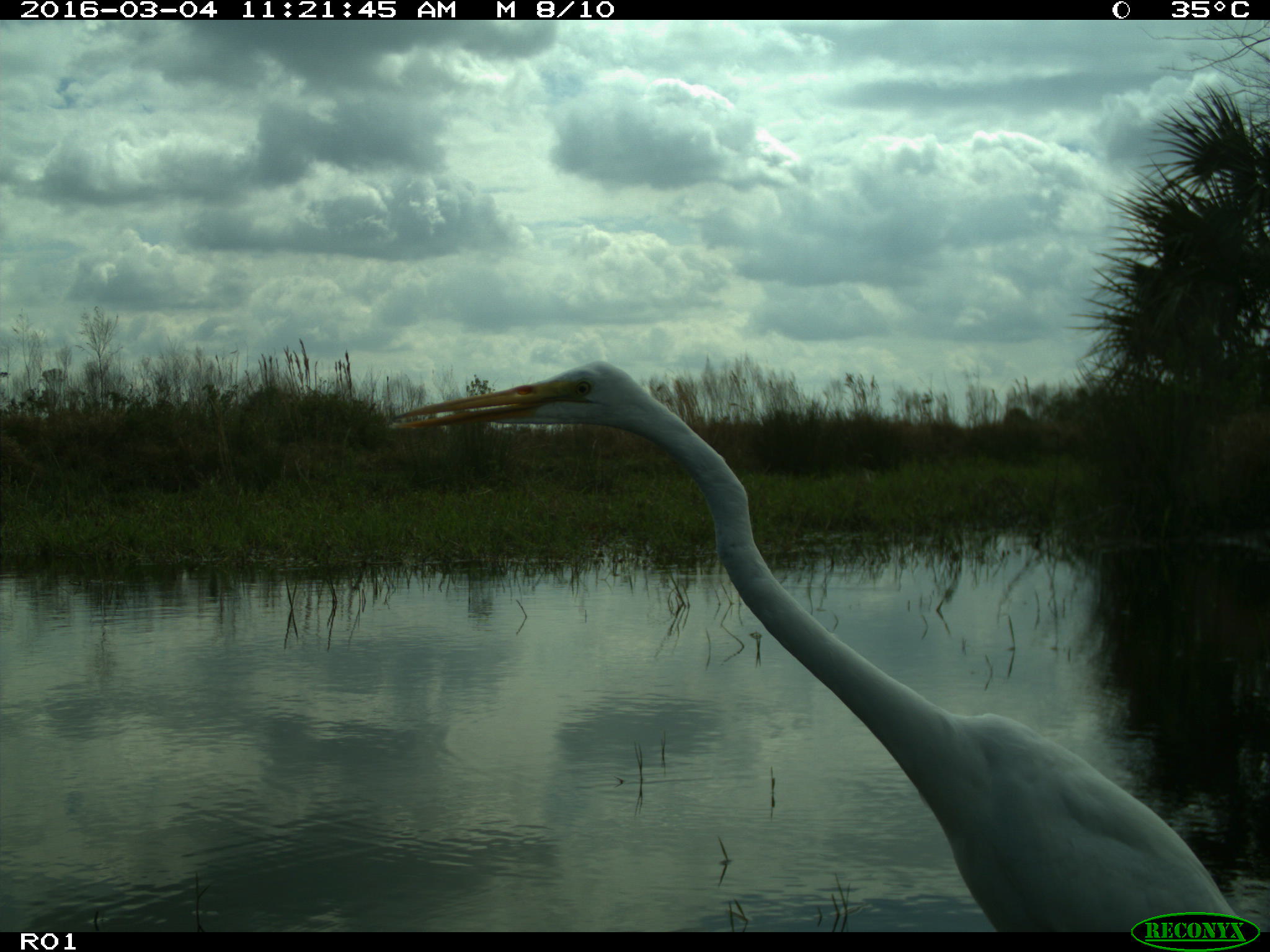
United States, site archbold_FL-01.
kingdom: Animalia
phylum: Chordata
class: Aves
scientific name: Aves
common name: birds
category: unidentified bird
Unidentified bird (birds) (Aves).